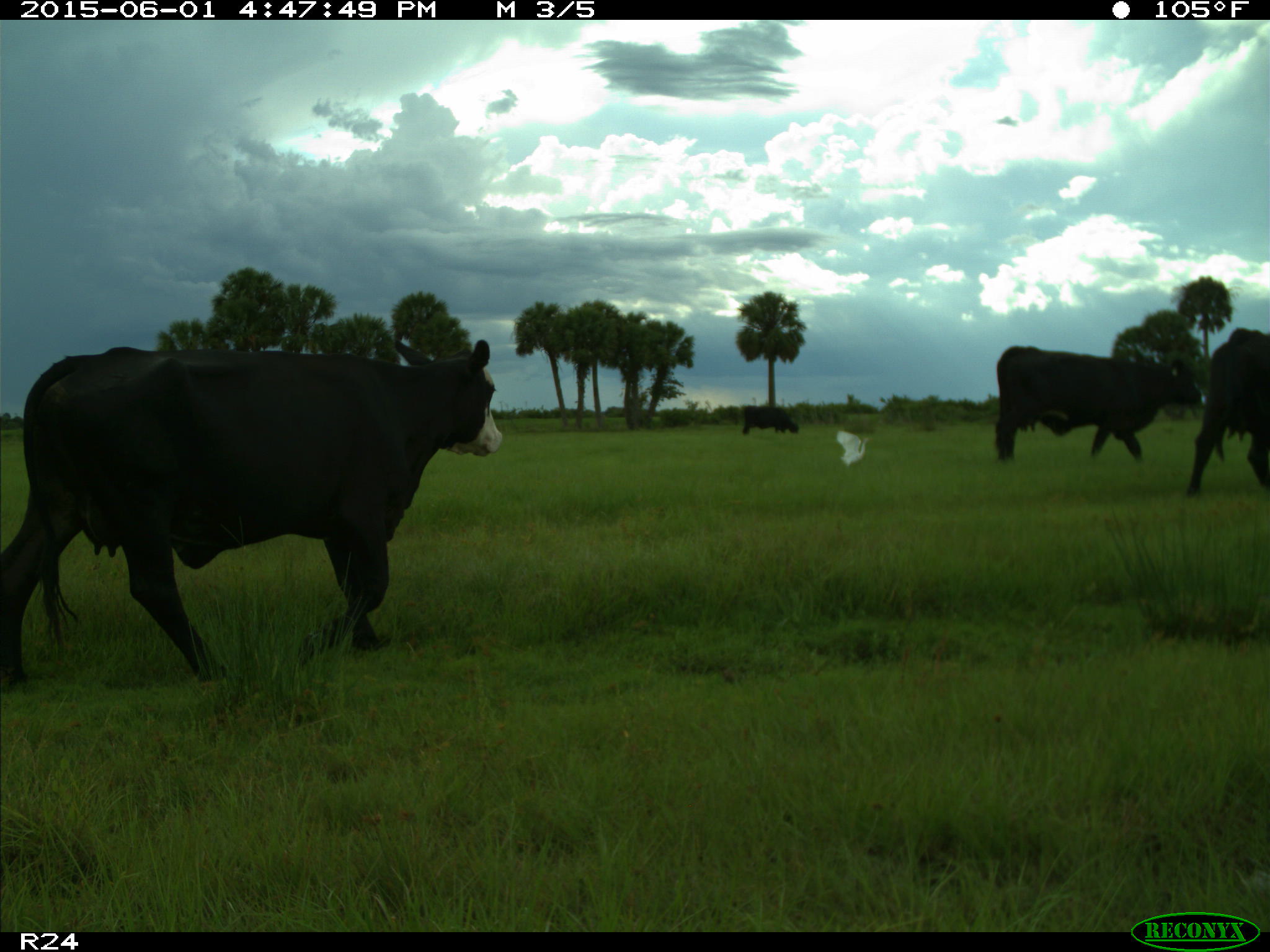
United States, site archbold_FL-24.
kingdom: Animalia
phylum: Chordata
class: Mammalia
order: Artiodactyla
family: Bovidae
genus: Bos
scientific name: Bos taurus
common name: domestic cow